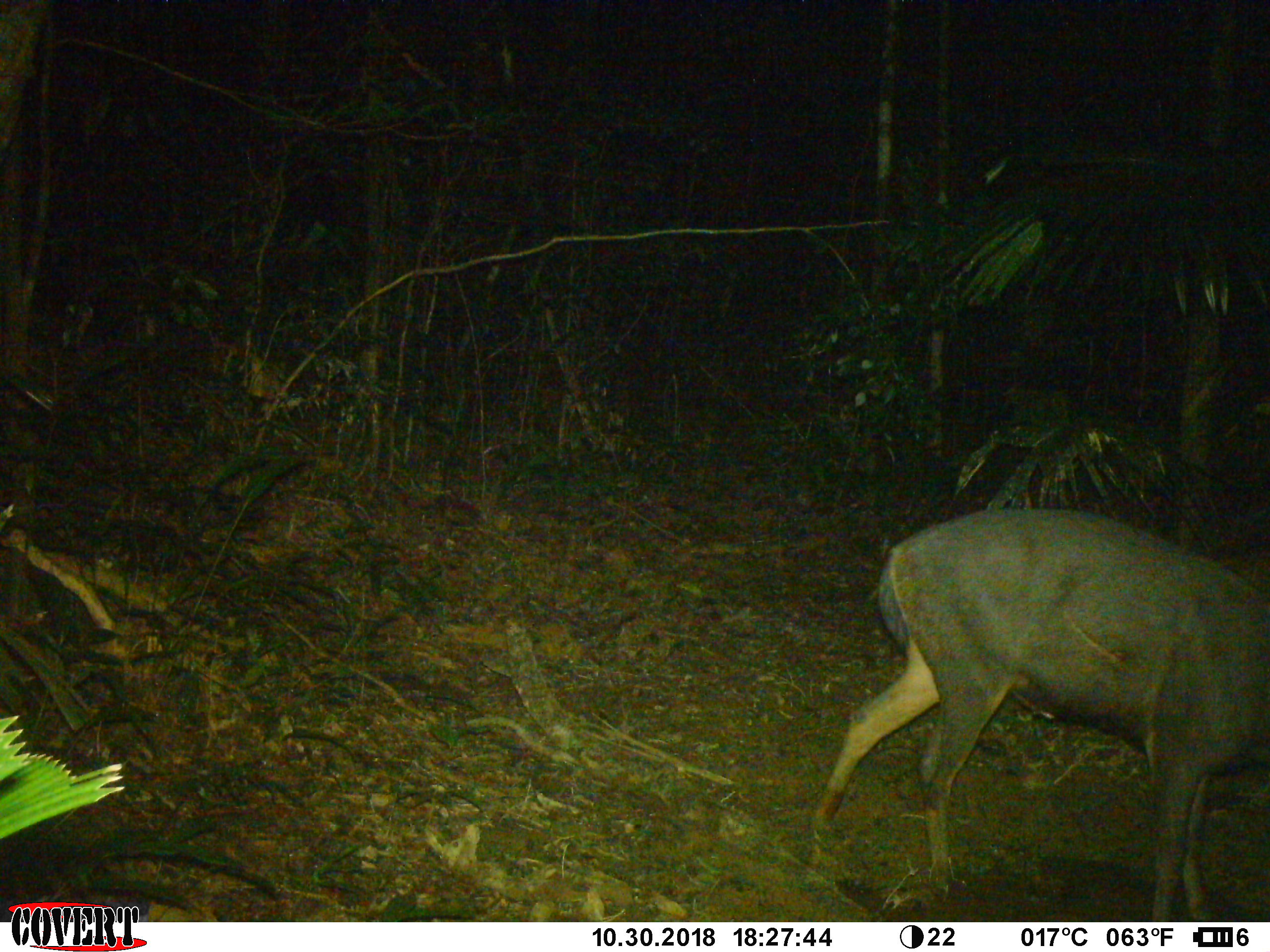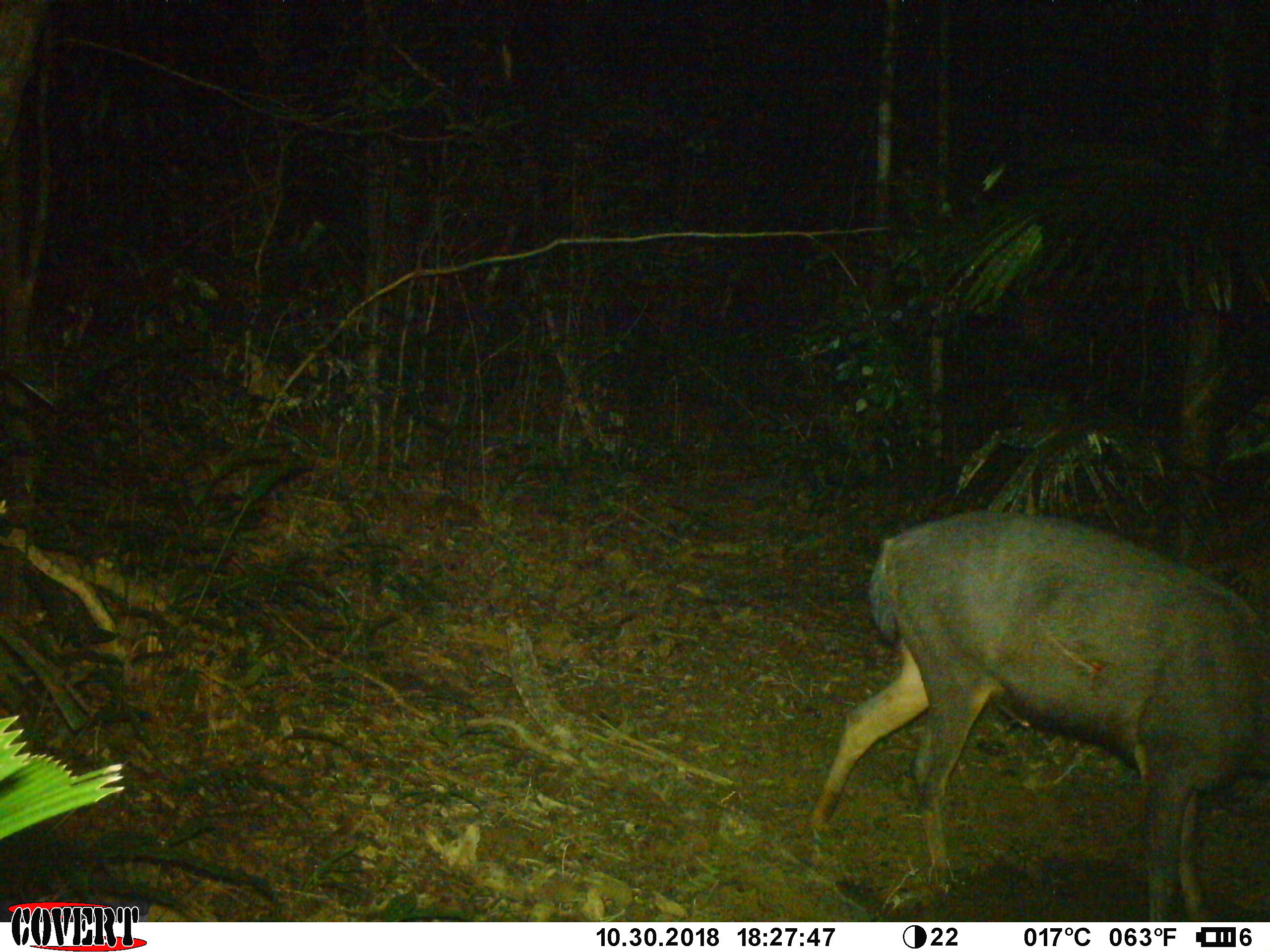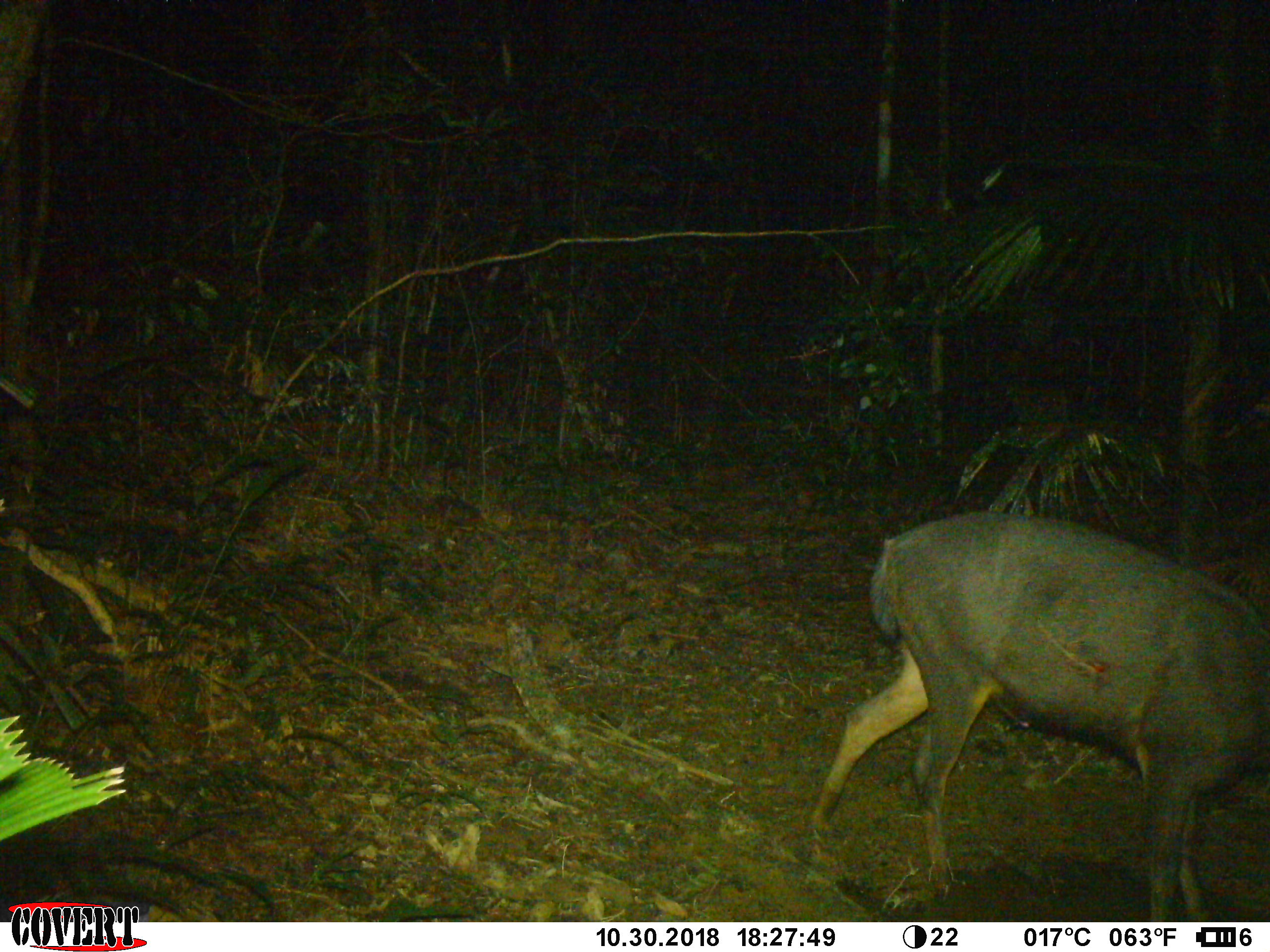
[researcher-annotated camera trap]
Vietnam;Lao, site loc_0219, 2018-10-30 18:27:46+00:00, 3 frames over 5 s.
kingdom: Animalia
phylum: Chordata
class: Mammalia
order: Artiodactyla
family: Cervidae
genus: Rusa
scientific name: Rusa unicolor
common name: sambar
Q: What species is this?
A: Sambar (Rusa unicolor).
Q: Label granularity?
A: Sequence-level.